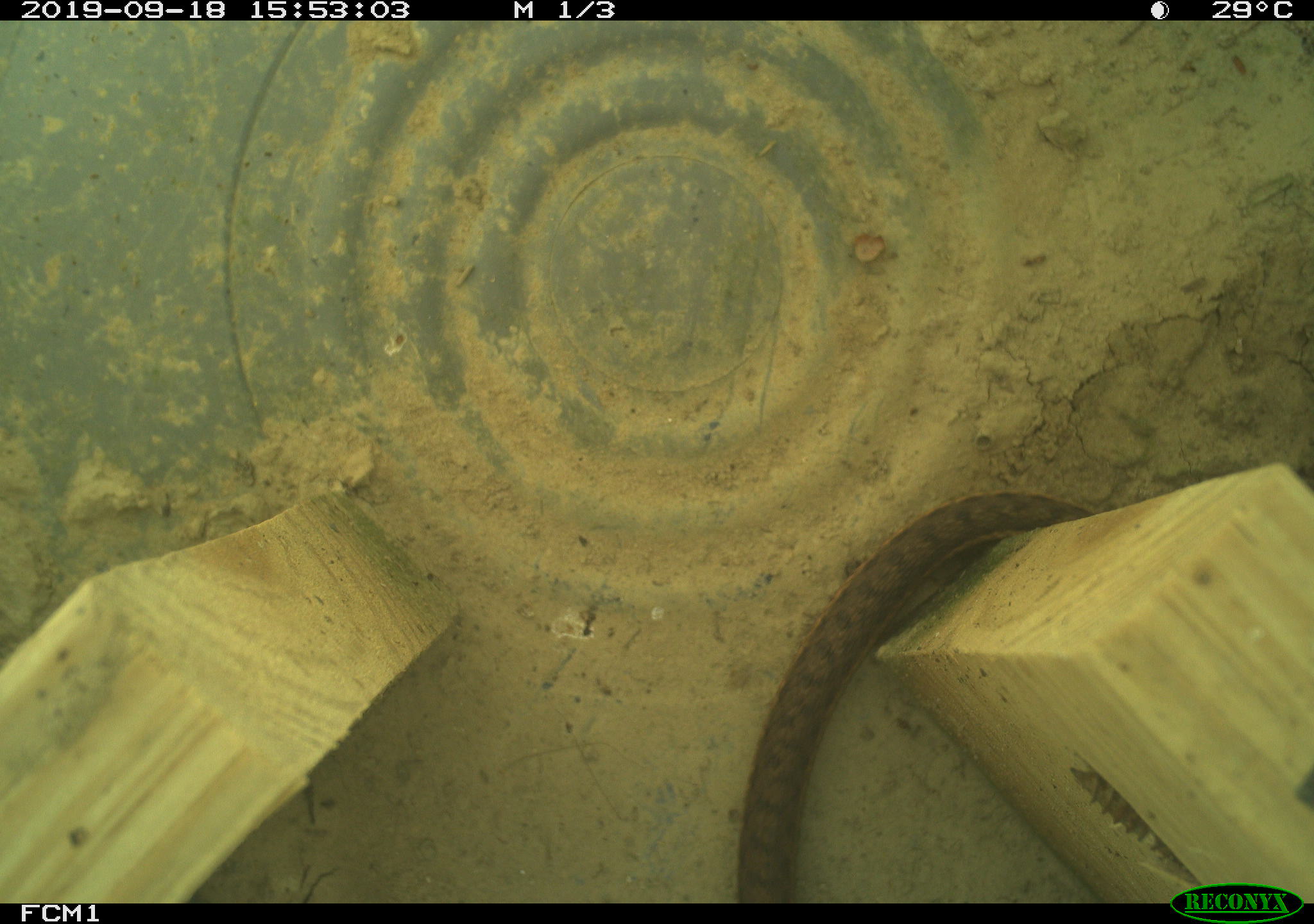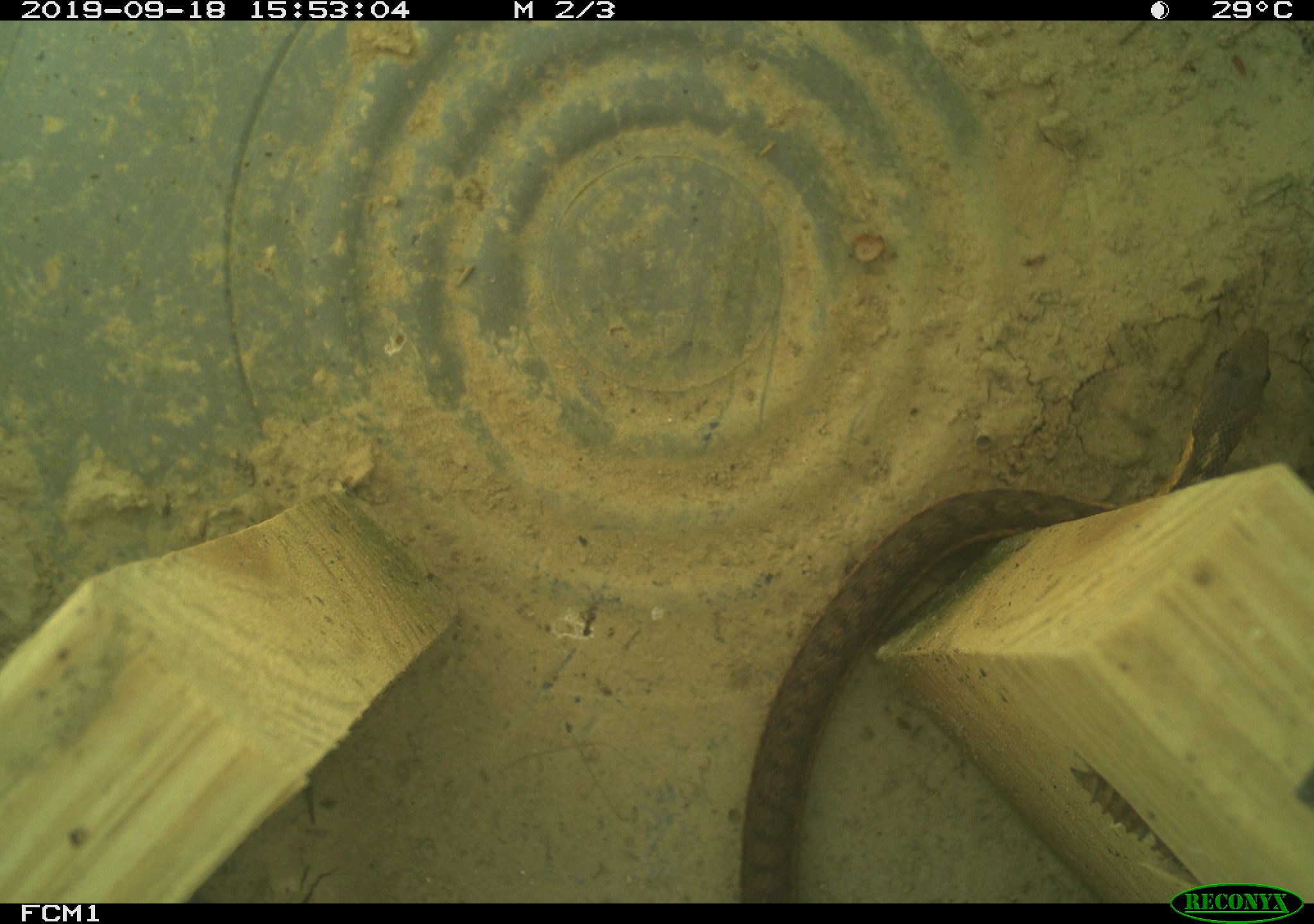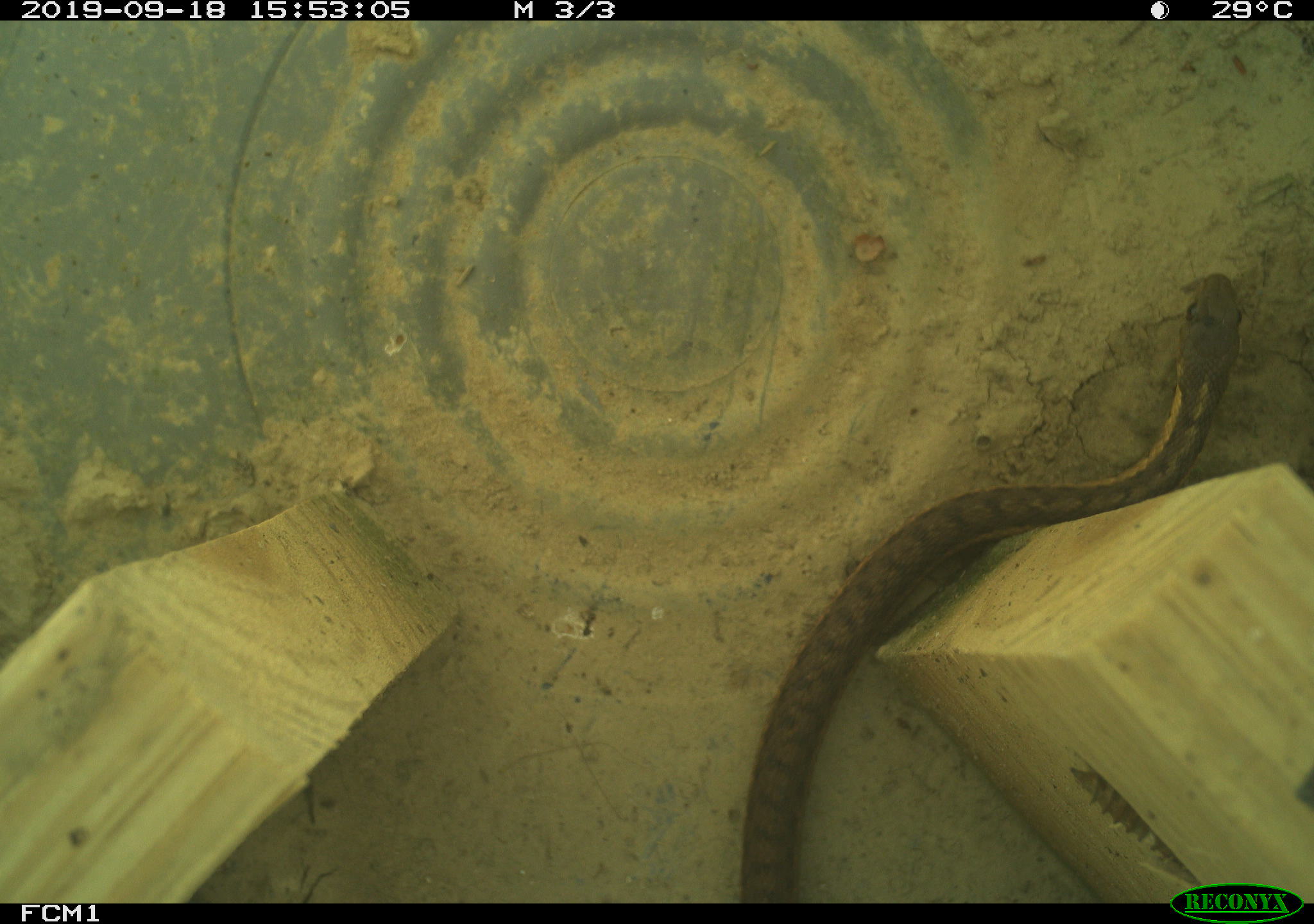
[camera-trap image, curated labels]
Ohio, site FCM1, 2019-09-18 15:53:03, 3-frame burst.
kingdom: Animalia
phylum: Chordata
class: Reptilia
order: Squamata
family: Colubridae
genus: Thamnophis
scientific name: Thamnophis sirtalis sirtalis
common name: eastern gartersnake